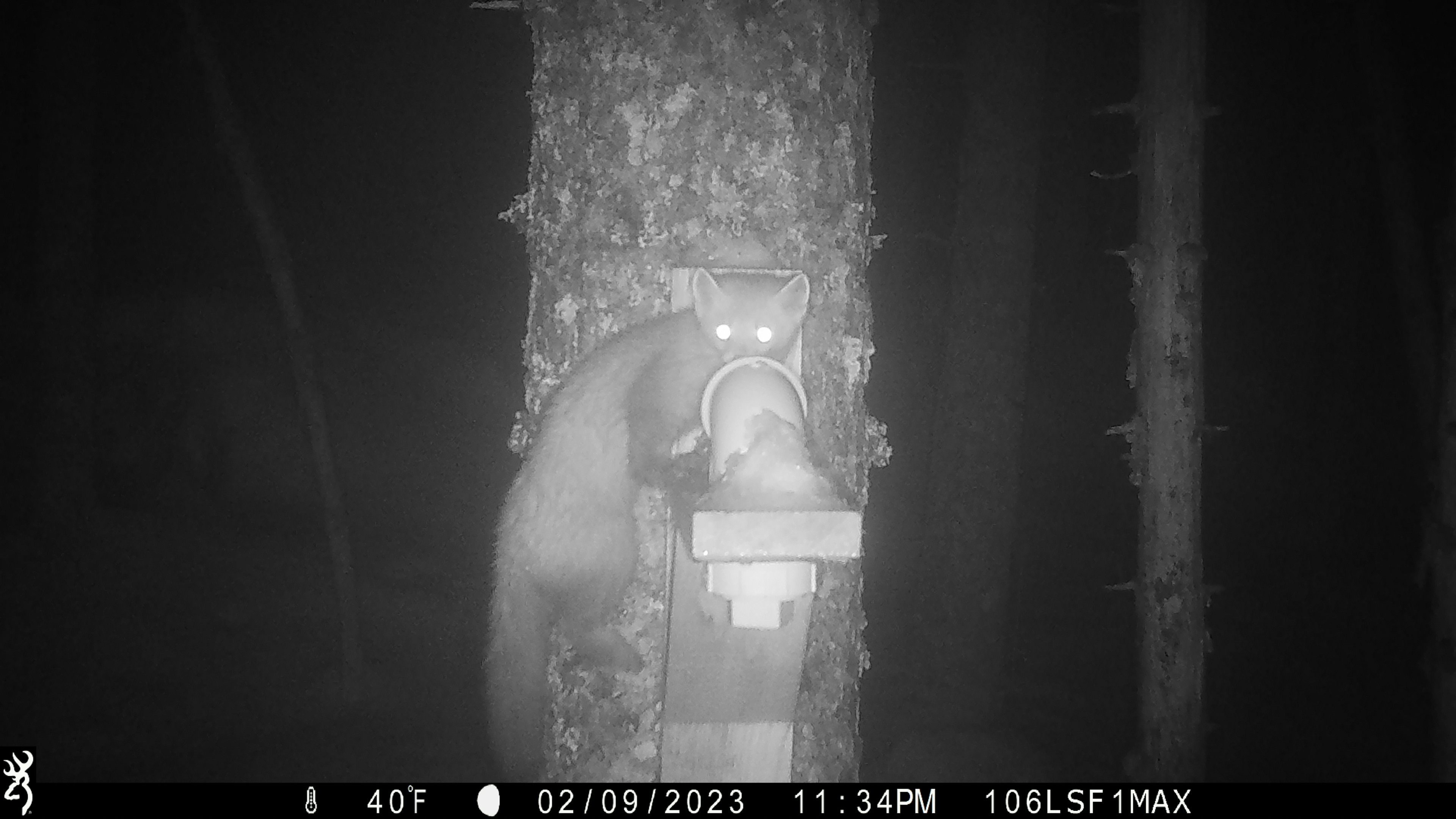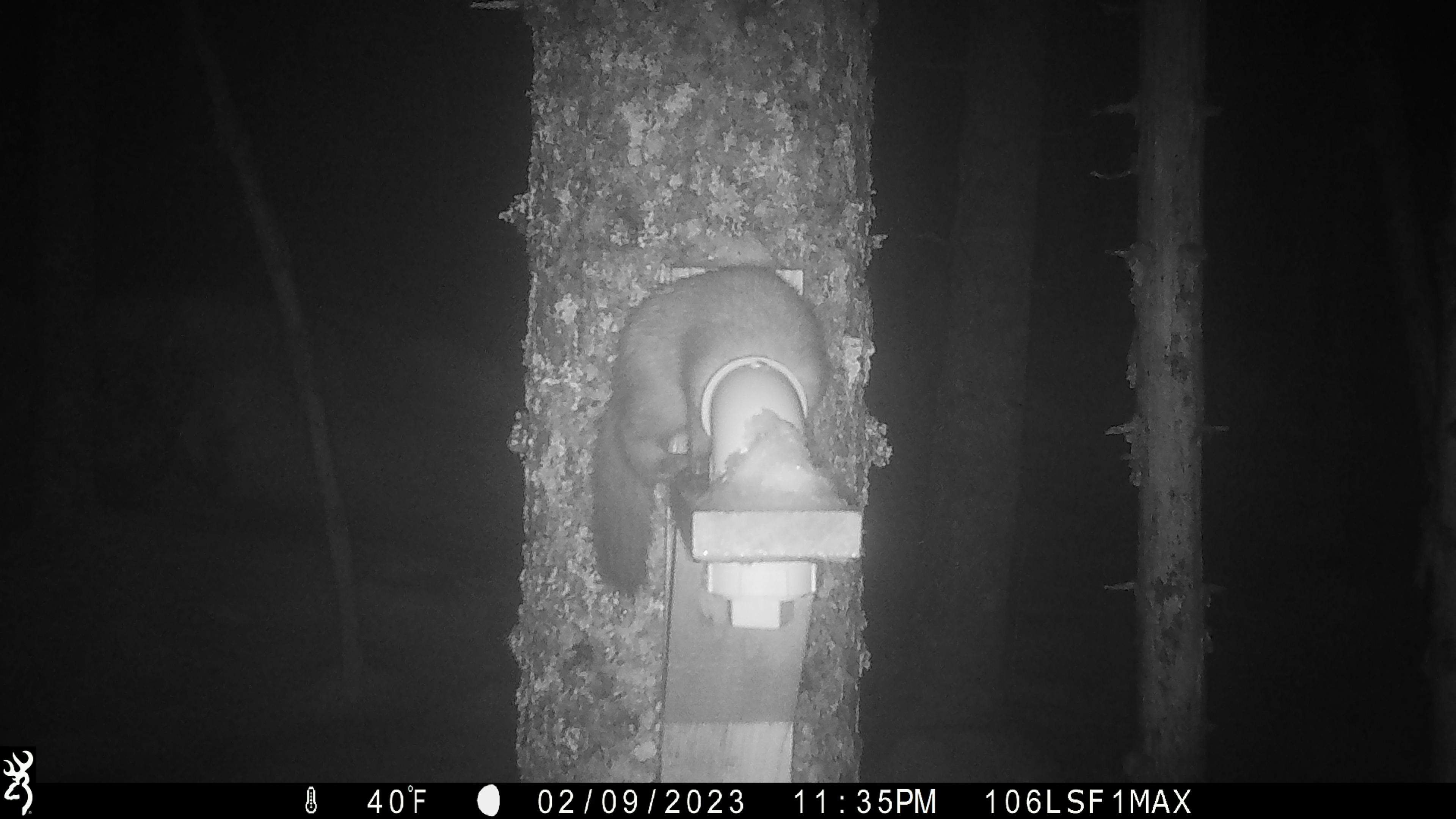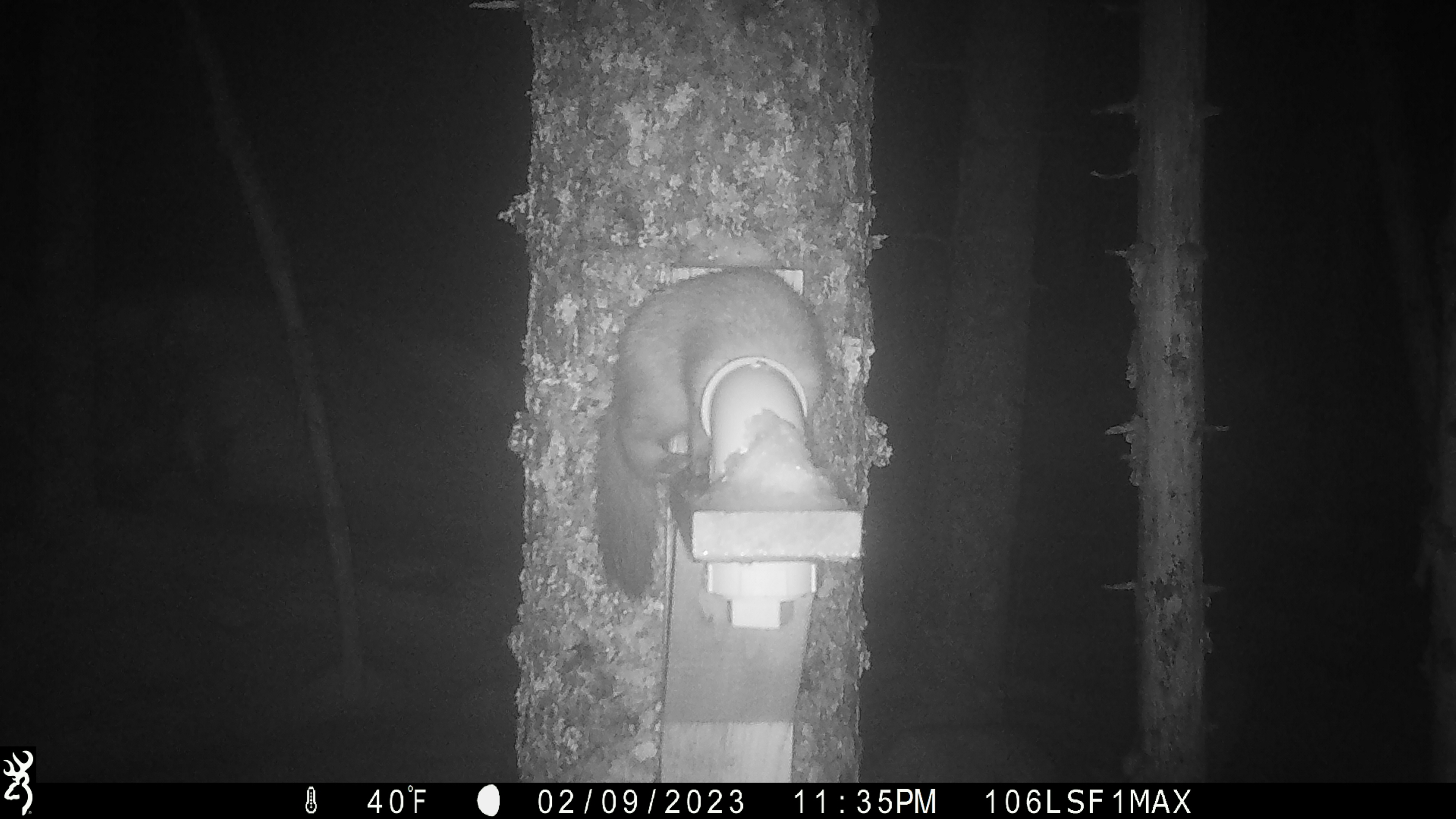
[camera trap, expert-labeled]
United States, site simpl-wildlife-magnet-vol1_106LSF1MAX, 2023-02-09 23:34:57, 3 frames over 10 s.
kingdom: Animalia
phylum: Chordata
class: Mammalia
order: Carnivora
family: Mustelidae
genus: Martes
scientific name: Martes americana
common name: american marten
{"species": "american marten (Martes americana)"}